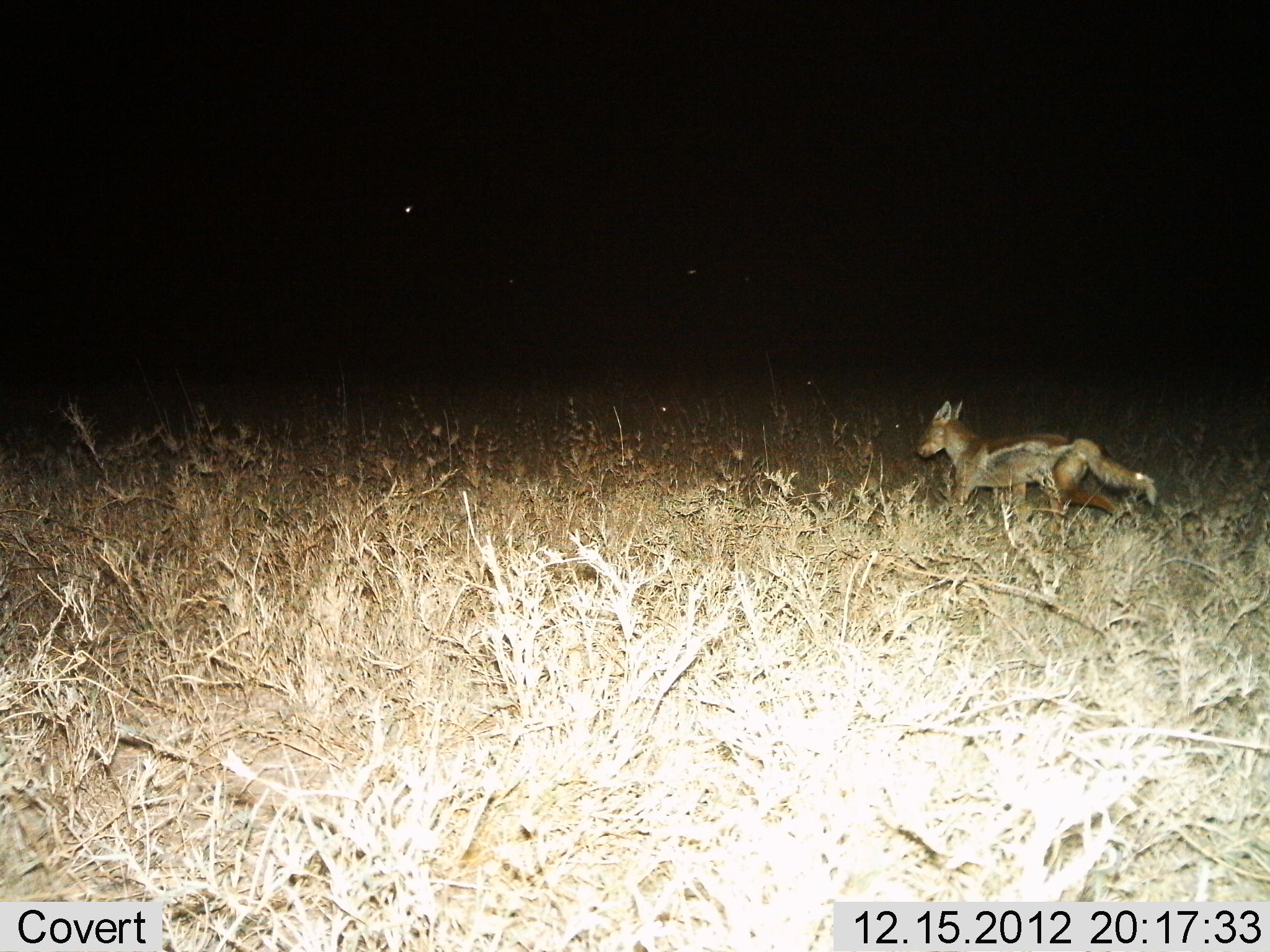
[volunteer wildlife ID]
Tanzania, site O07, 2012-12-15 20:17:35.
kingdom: Animalia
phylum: Chordata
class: Mammalia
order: Carnivora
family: Canidae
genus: Lupulella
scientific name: Lupulella mesomelas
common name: black-backed jackal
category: jackal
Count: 1.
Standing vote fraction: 0%.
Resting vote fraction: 0%.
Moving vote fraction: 100%.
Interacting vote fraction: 0%.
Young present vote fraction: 0%.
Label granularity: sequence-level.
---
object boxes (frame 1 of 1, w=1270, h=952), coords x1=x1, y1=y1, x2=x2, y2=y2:
animal: x1=916, y1=399, x2=1157, y2=534